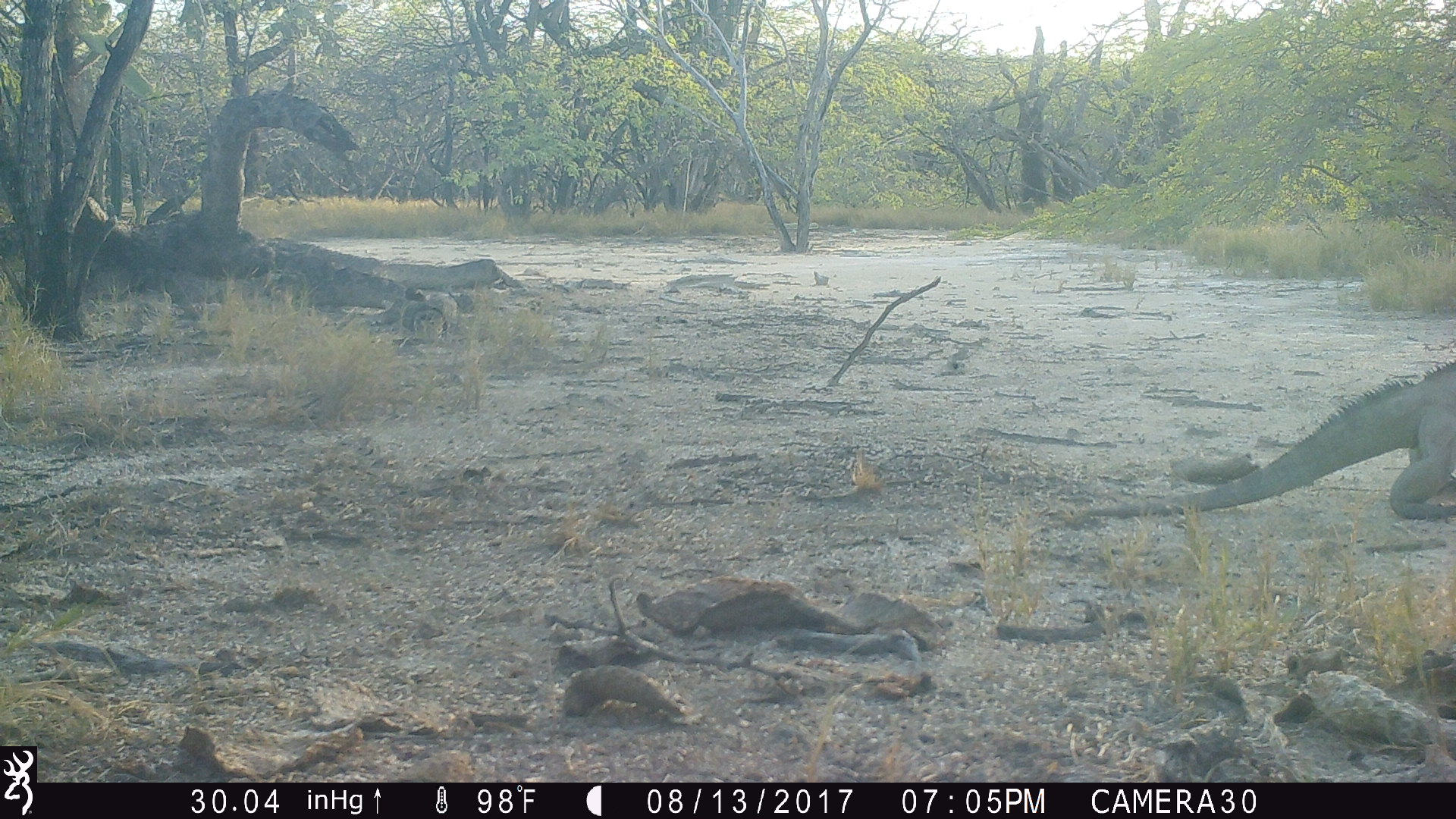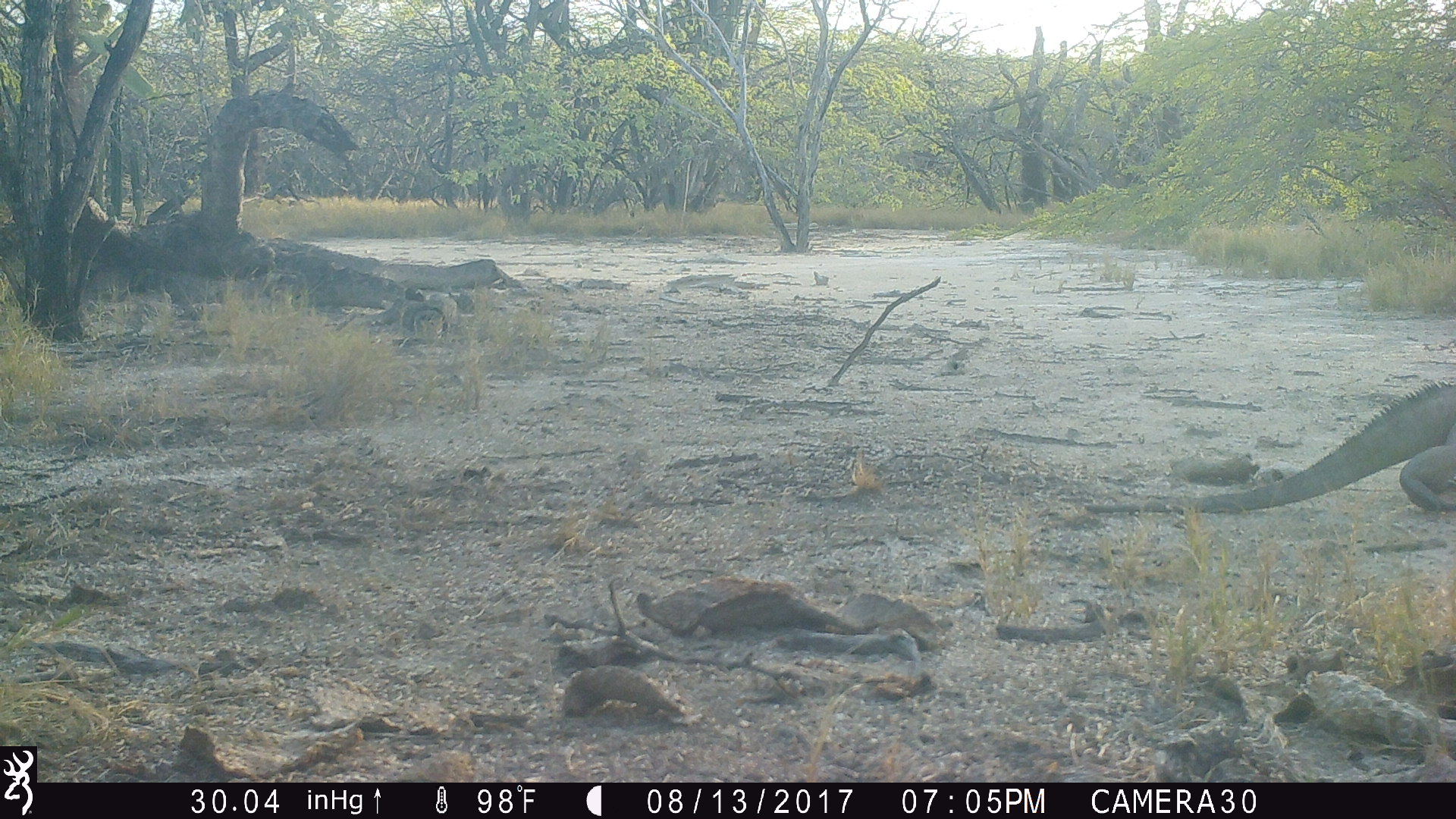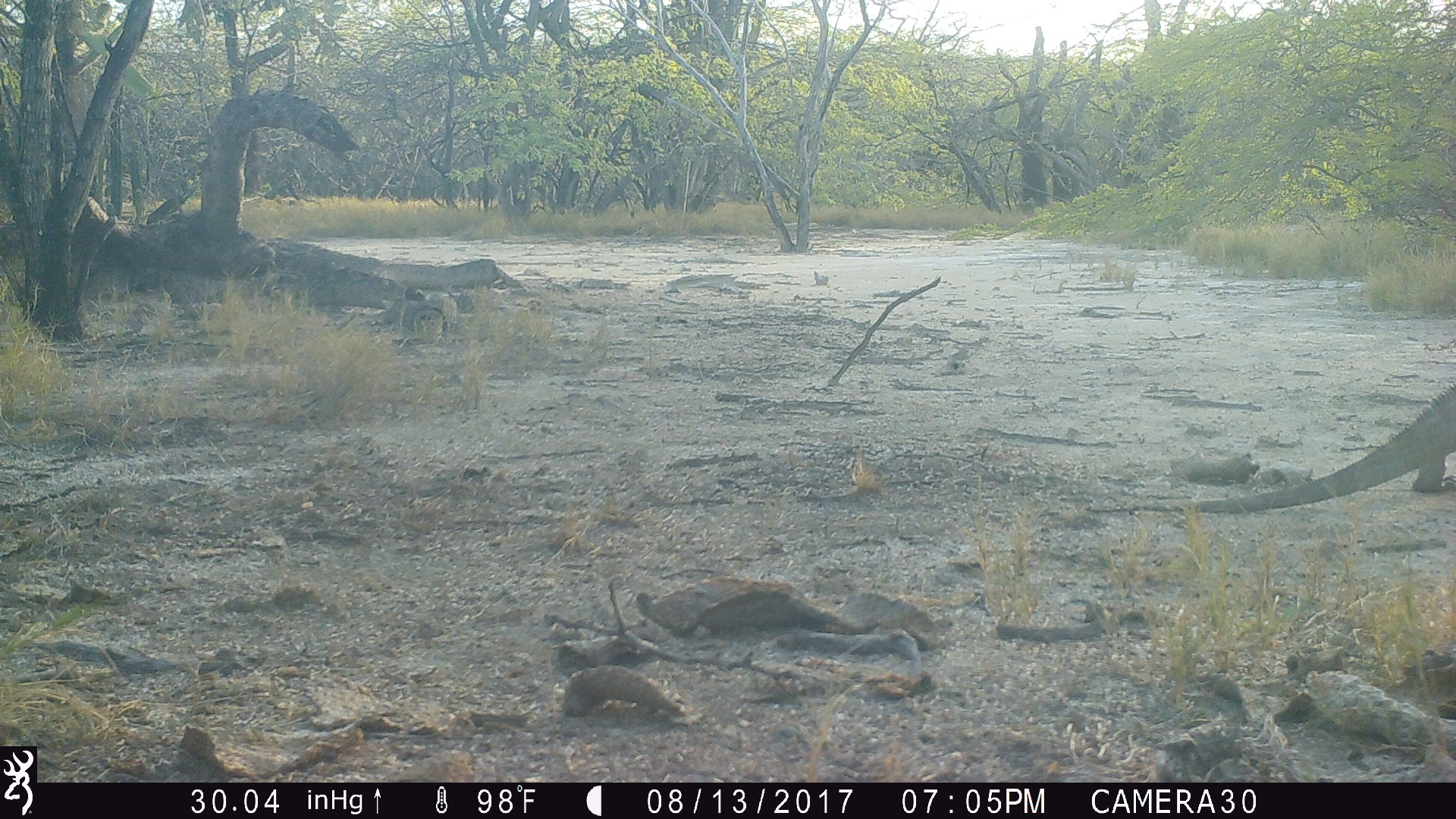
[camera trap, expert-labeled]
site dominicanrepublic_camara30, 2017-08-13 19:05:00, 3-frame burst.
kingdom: Animalia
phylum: Chordata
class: Reptilia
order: Squamata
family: Iguanidae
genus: Iguana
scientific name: Iguana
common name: typical iguanas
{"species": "Iguana (typical iguanas)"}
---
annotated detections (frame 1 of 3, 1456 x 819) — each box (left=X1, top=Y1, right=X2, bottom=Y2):
iguana: (left=1069, top=353, right=1456, bottom=525)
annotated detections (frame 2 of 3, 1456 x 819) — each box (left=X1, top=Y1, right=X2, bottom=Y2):
iguana: (left=1077, top=369, right=1456, bottom=525)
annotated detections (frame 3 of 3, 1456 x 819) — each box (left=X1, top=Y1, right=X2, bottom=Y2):
iguana: (left=1210, top=370, right=1456, bottom=510)